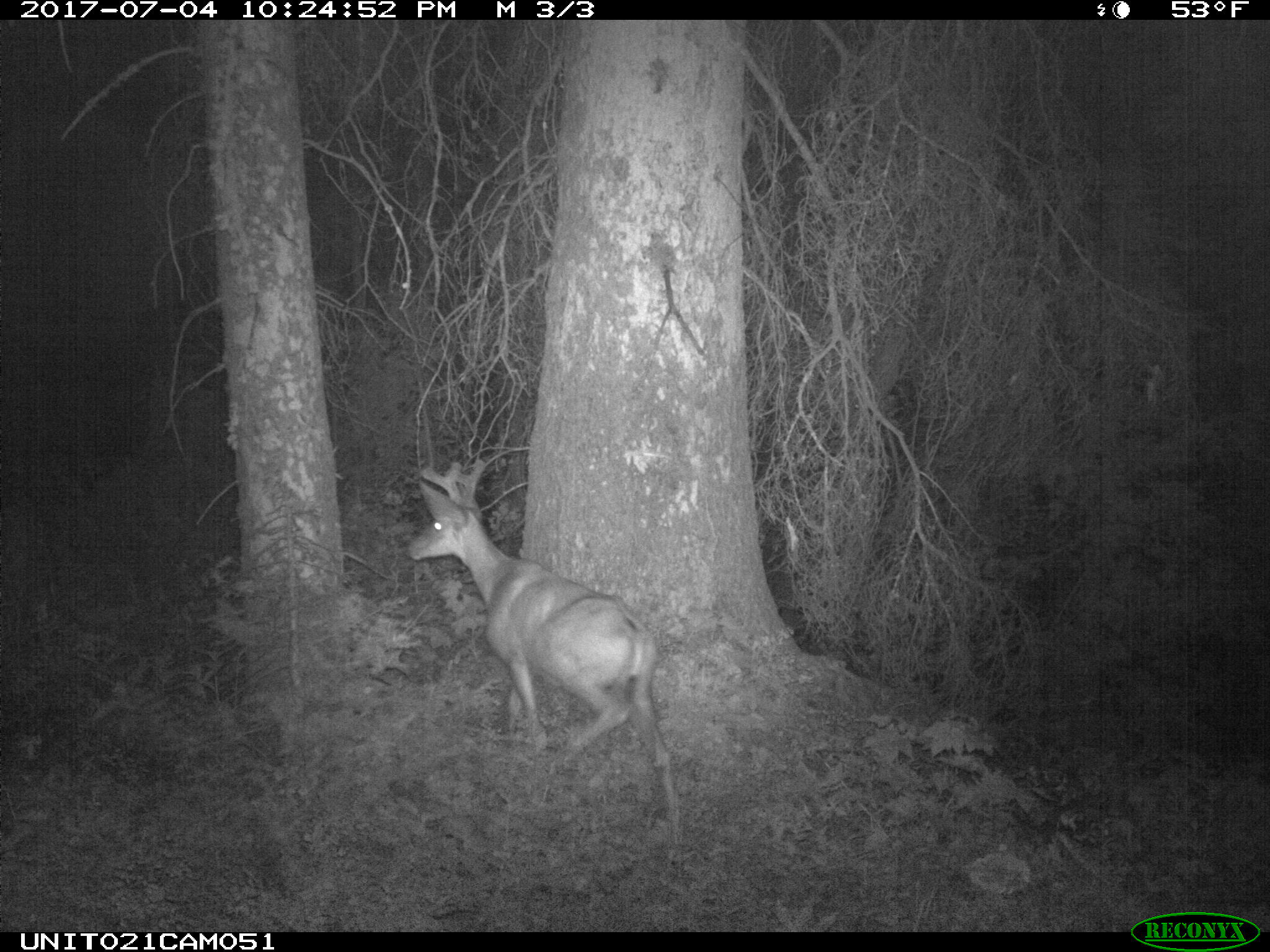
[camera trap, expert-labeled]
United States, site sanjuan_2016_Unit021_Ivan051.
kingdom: Animalia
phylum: Chordata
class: Mammalia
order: Artiodactyla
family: Cervidae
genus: Odocoileus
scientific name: Odocoileus hemionus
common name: mule deer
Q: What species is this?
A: Odocoileus hemionus (mule deer).